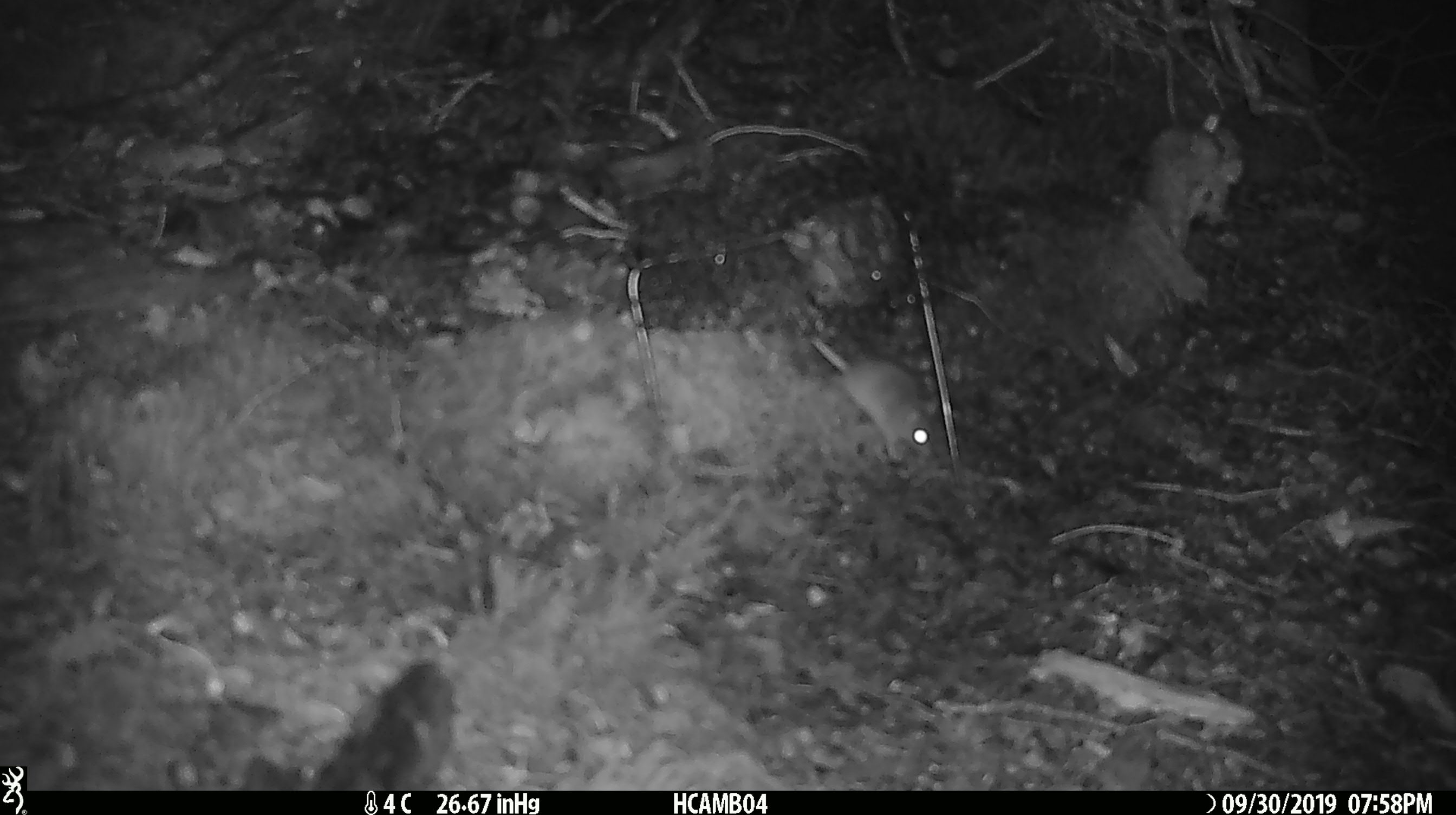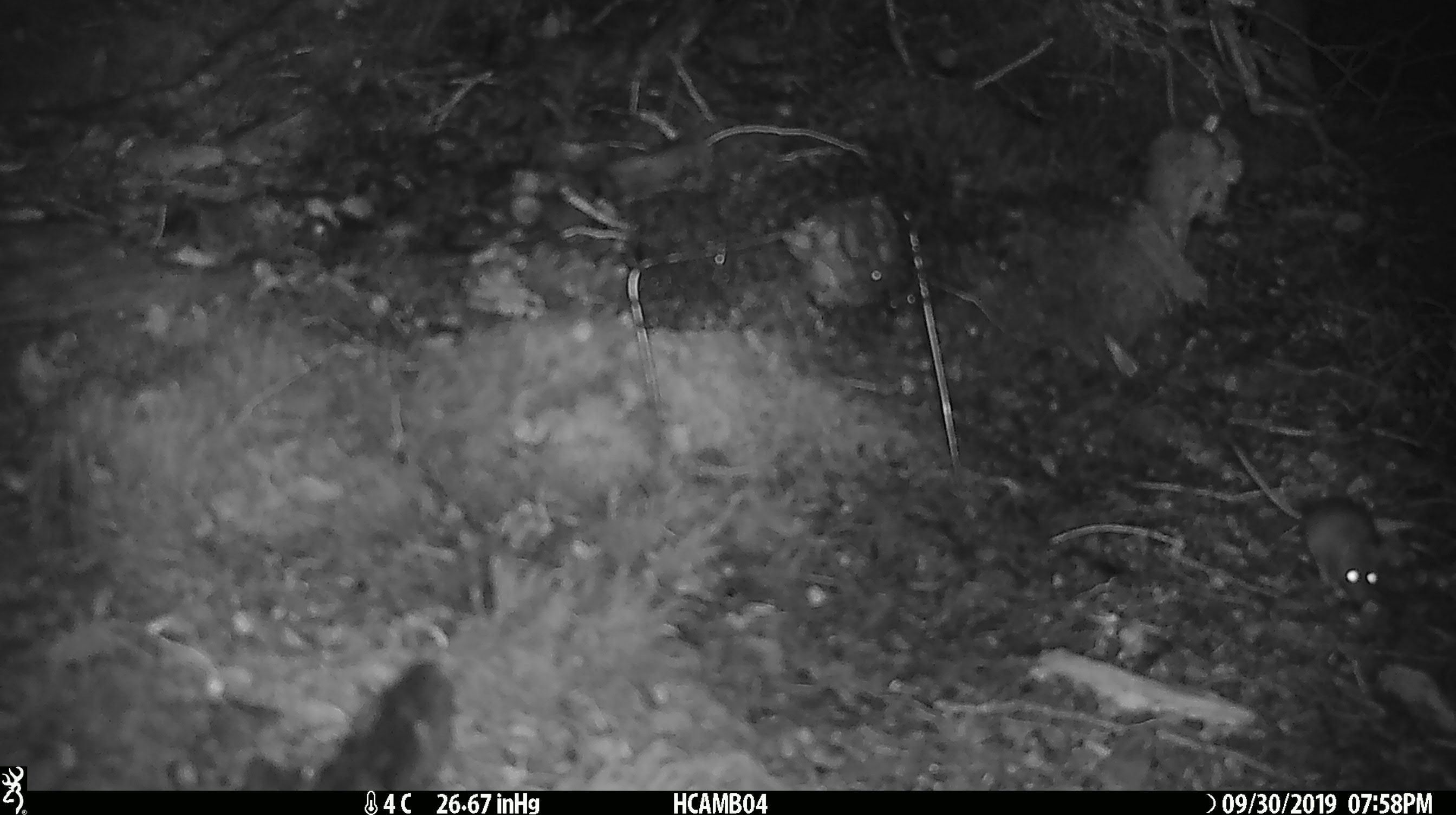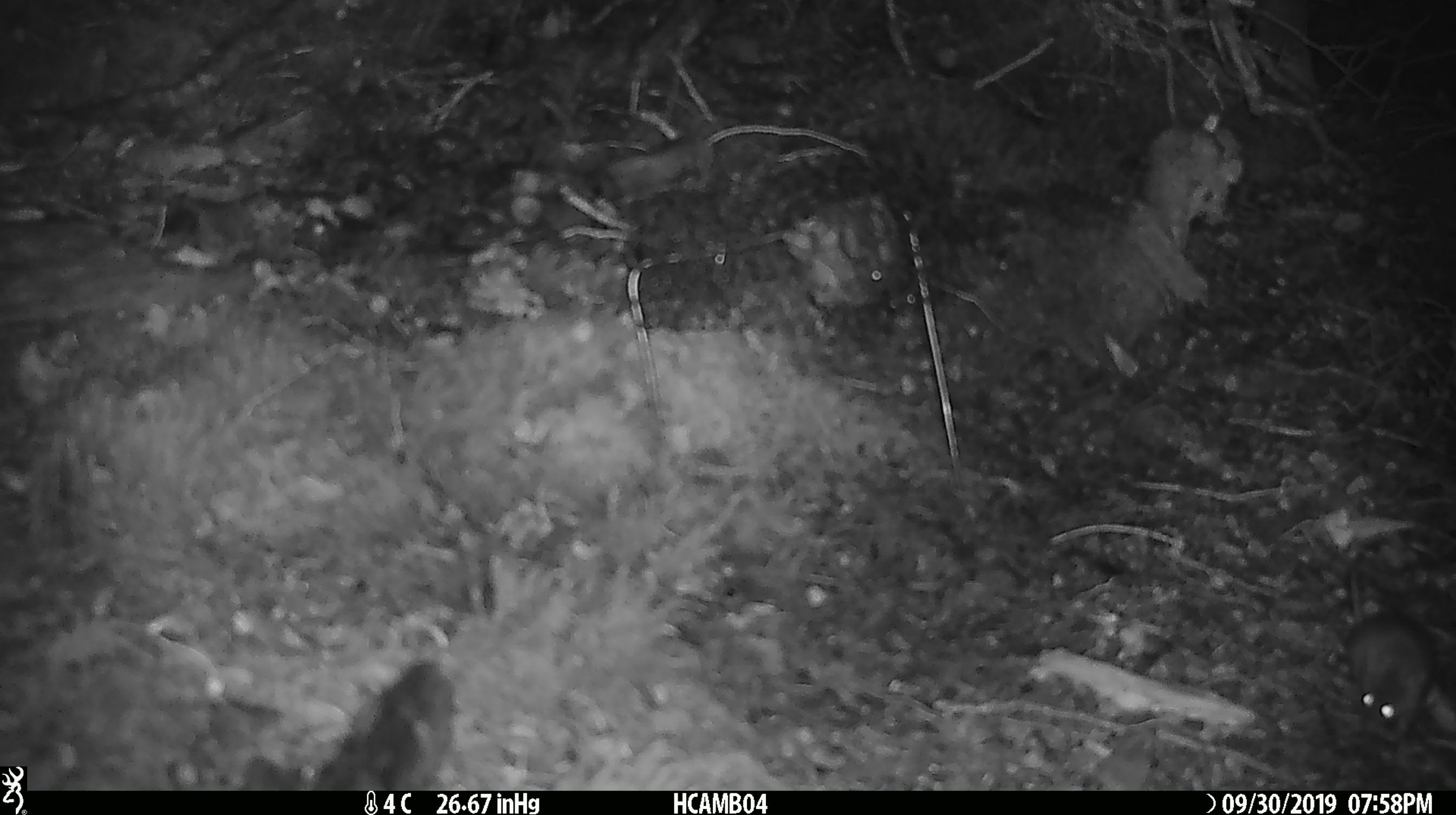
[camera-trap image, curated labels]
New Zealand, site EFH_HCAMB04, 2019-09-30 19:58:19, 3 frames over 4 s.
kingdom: Animalia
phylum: Chordata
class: Mammalia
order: Rodentia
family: Muridae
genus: Mus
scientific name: Mus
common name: mouse